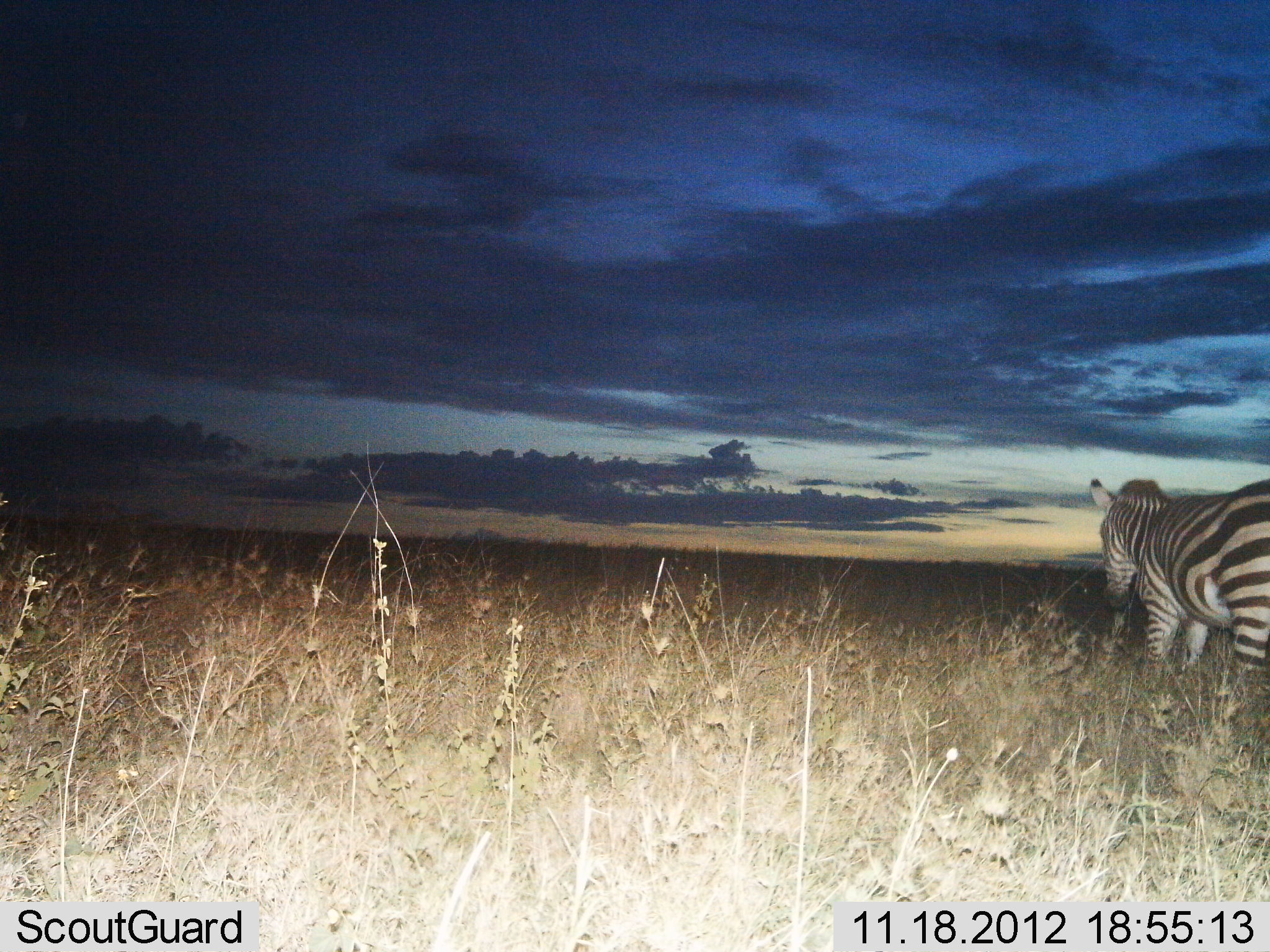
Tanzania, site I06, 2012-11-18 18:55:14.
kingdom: Animalia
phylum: Chordata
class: Mammalia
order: Perissodactyla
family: Equidae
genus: Equus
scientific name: Equus quagga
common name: plains zebra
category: zebra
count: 1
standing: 90%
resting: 0%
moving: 10%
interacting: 0%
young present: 0%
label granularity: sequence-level